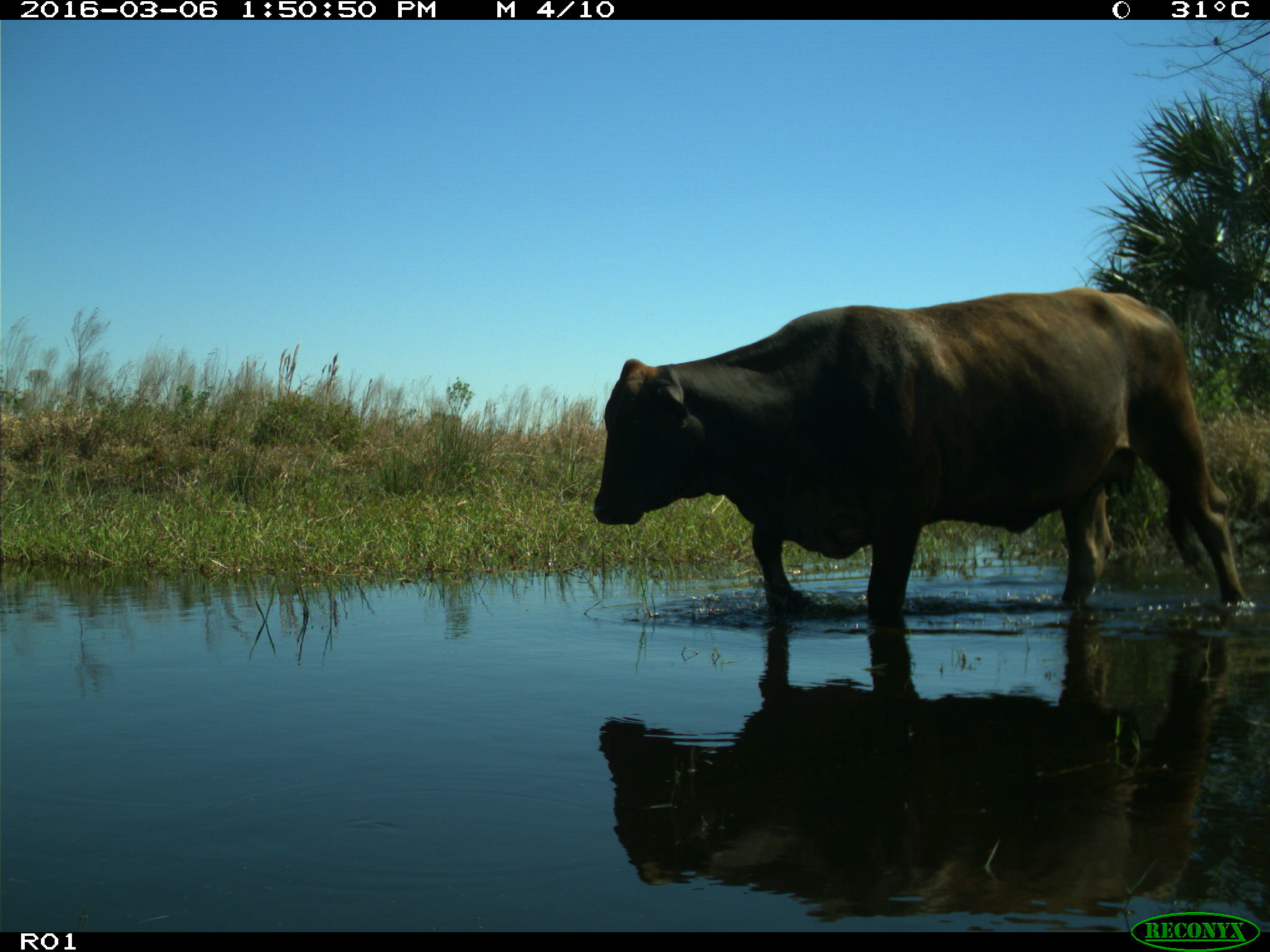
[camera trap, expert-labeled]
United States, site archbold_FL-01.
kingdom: Animalia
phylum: Chordata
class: Mammalia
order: Artiodactyla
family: Bovidae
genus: Bos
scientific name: Bos taurus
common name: domestic cow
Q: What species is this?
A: Bos taurus (domestic cow).